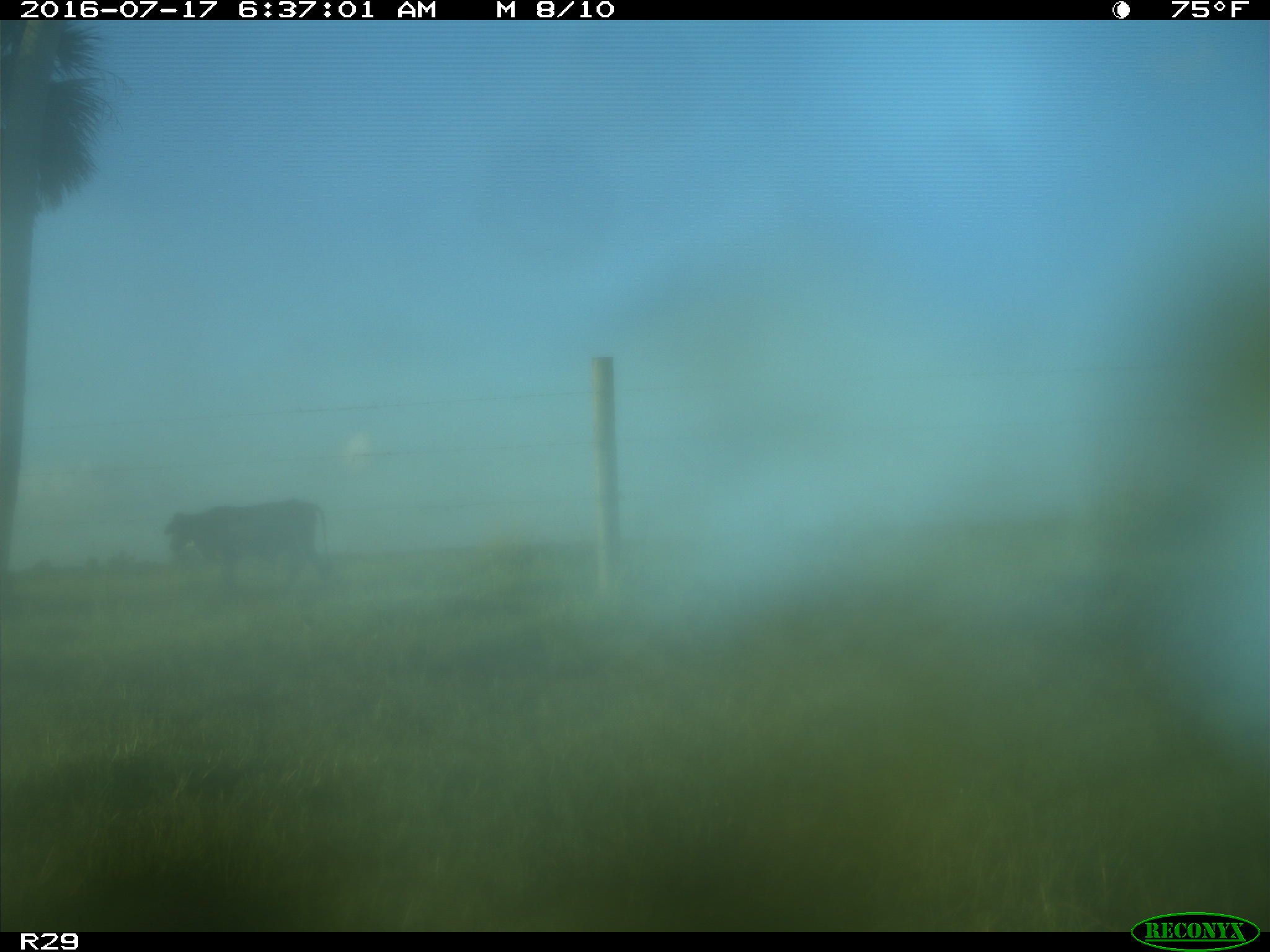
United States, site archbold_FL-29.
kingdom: Animalia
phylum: Chordata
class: Mammalia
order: Artiodactyla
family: Bovidae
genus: Bos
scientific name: Bos taurus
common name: domestic cow